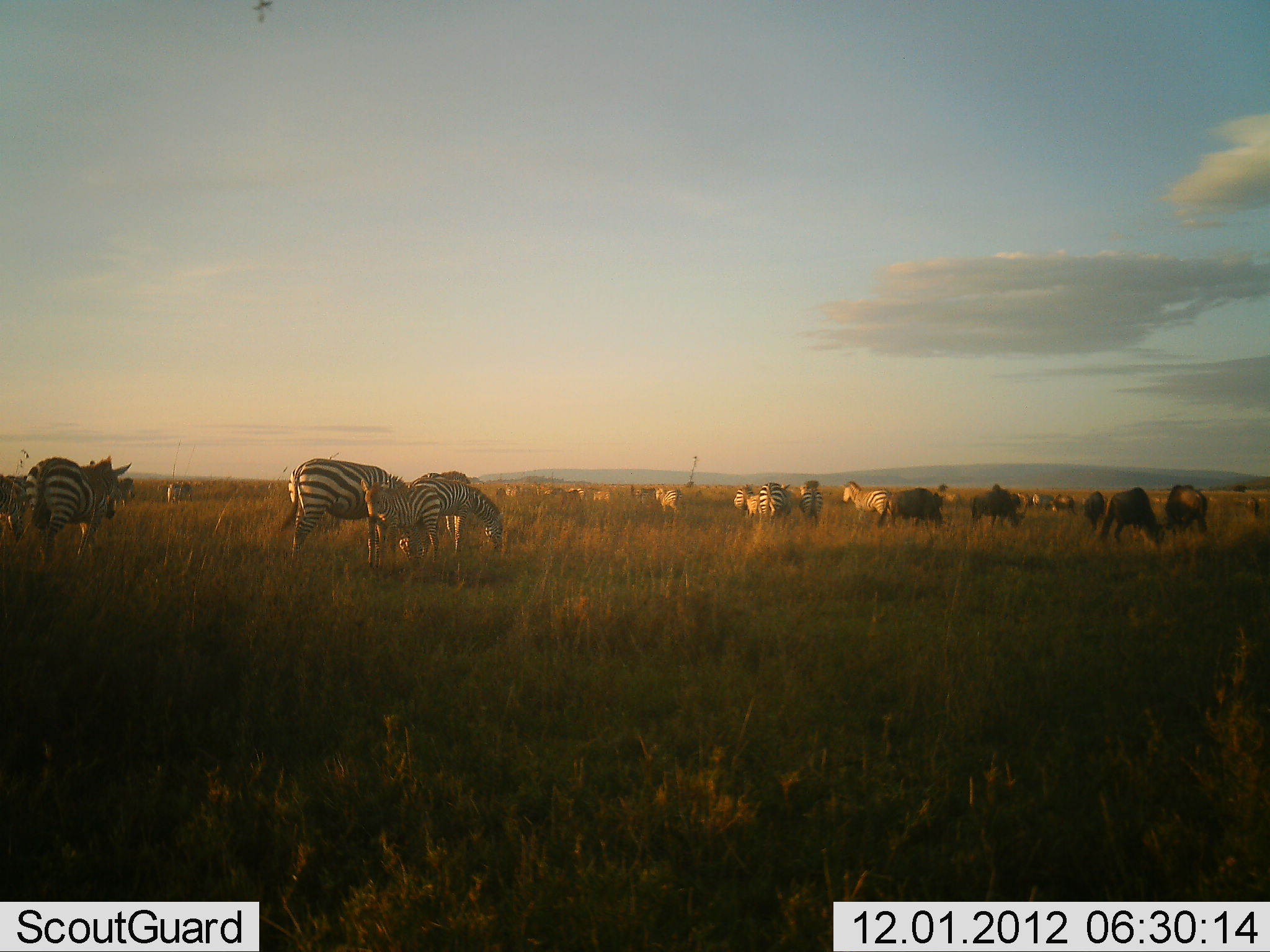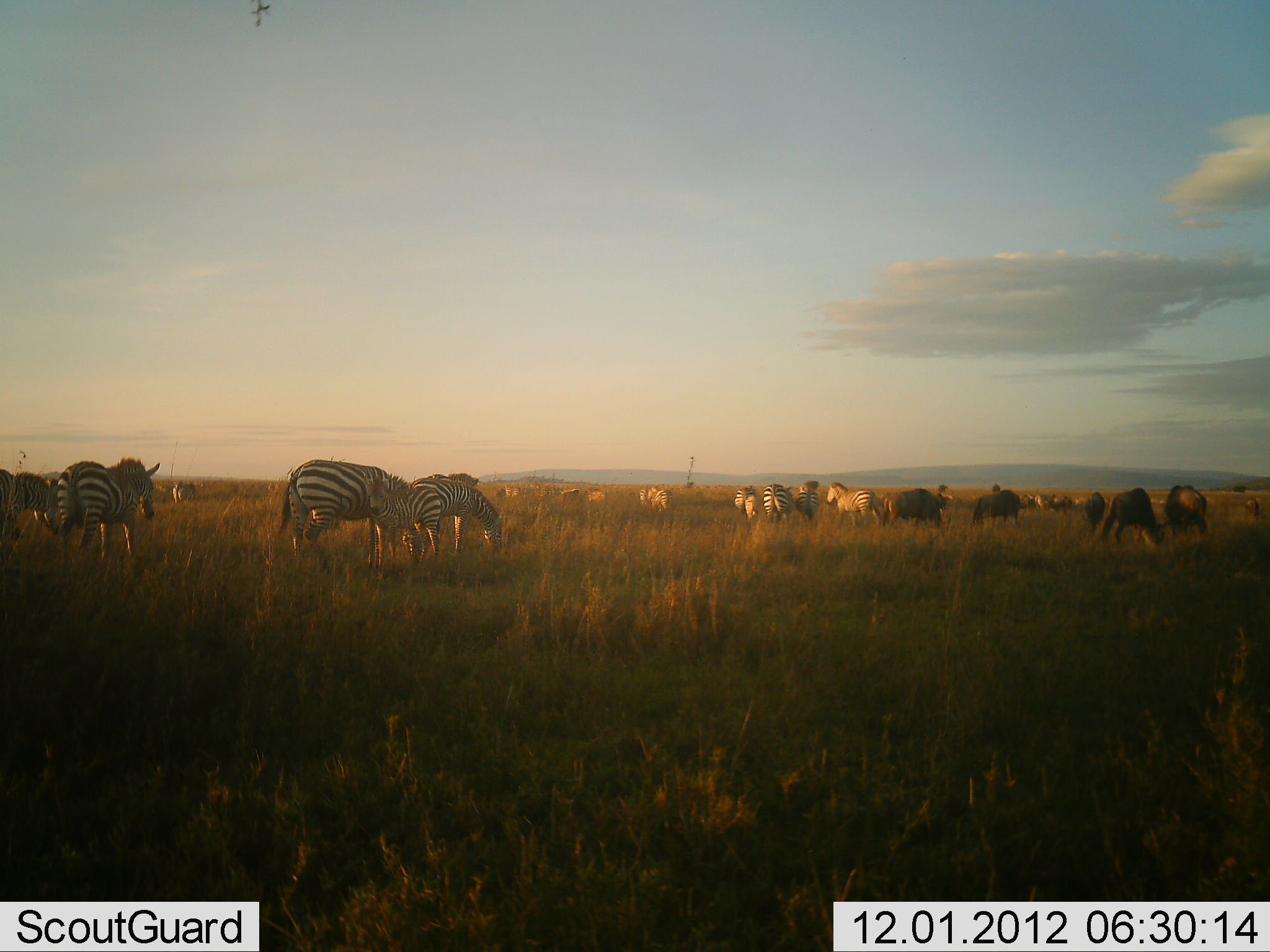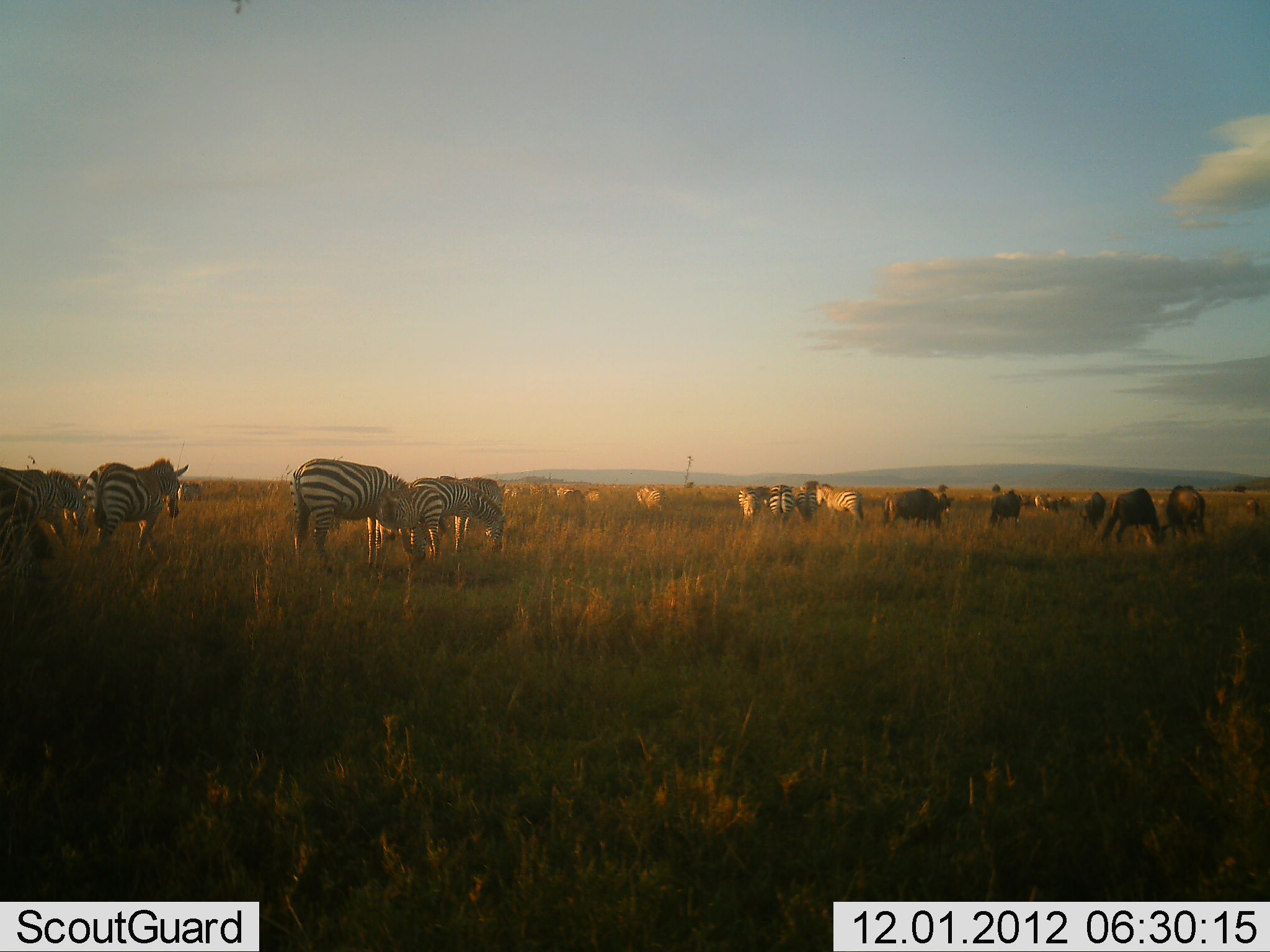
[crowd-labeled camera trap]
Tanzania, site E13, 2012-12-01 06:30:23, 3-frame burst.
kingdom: Animalia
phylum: Chordata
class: Mammalia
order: Artiodactyla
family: Bovidae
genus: Connochaetes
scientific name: Connochaetes taurinus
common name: blue wildebeest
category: wildebeest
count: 6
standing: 20%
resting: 0%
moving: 20%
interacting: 0%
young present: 0%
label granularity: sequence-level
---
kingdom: Animalia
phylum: Chordata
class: Mammalia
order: Perissodactyla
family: Equidae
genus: Equus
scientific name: Equus quagga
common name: plains zebra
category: zebra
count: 11-50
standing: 58%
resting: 5%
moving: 84%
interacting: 11%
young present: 0%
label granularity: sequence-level